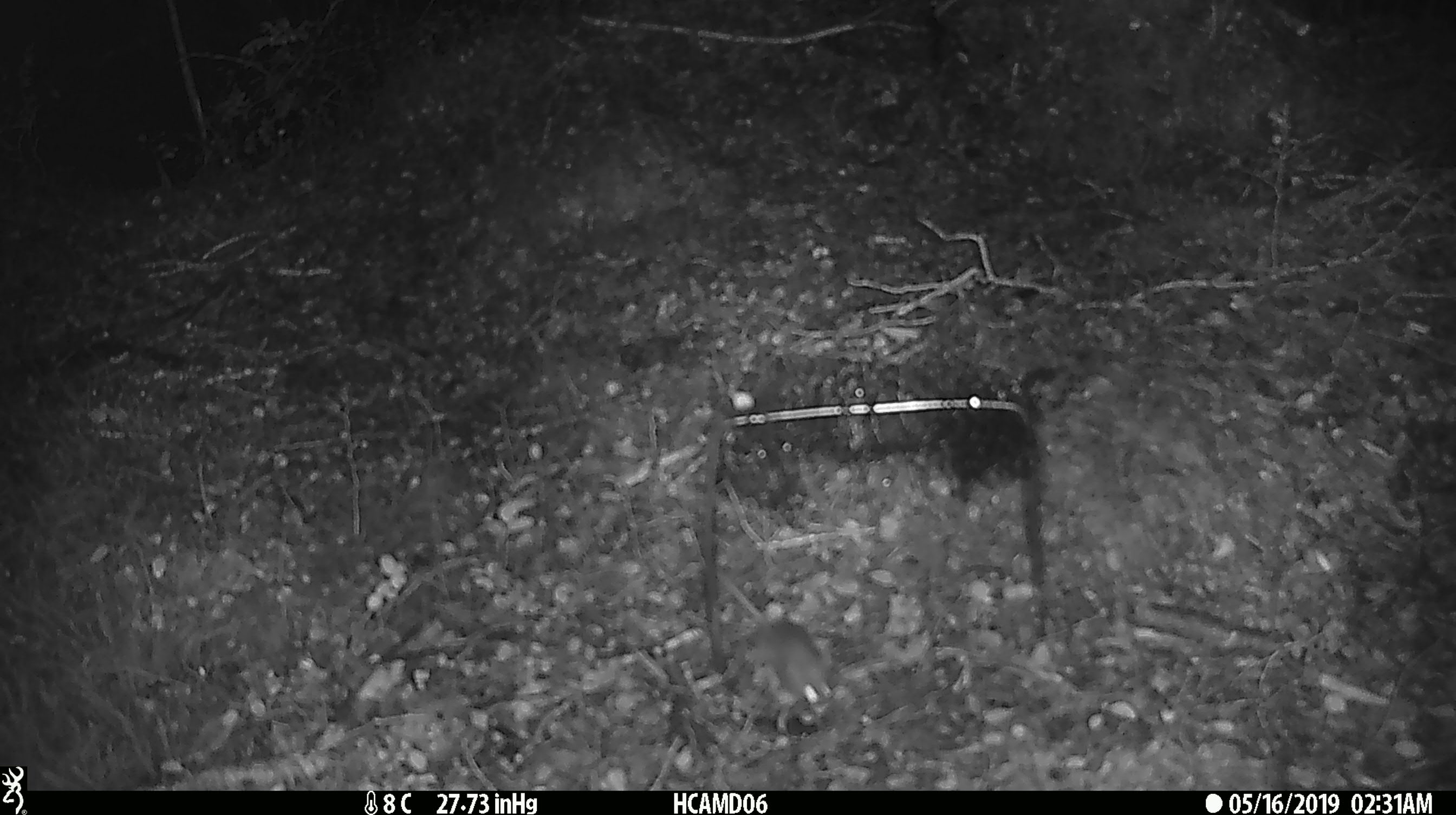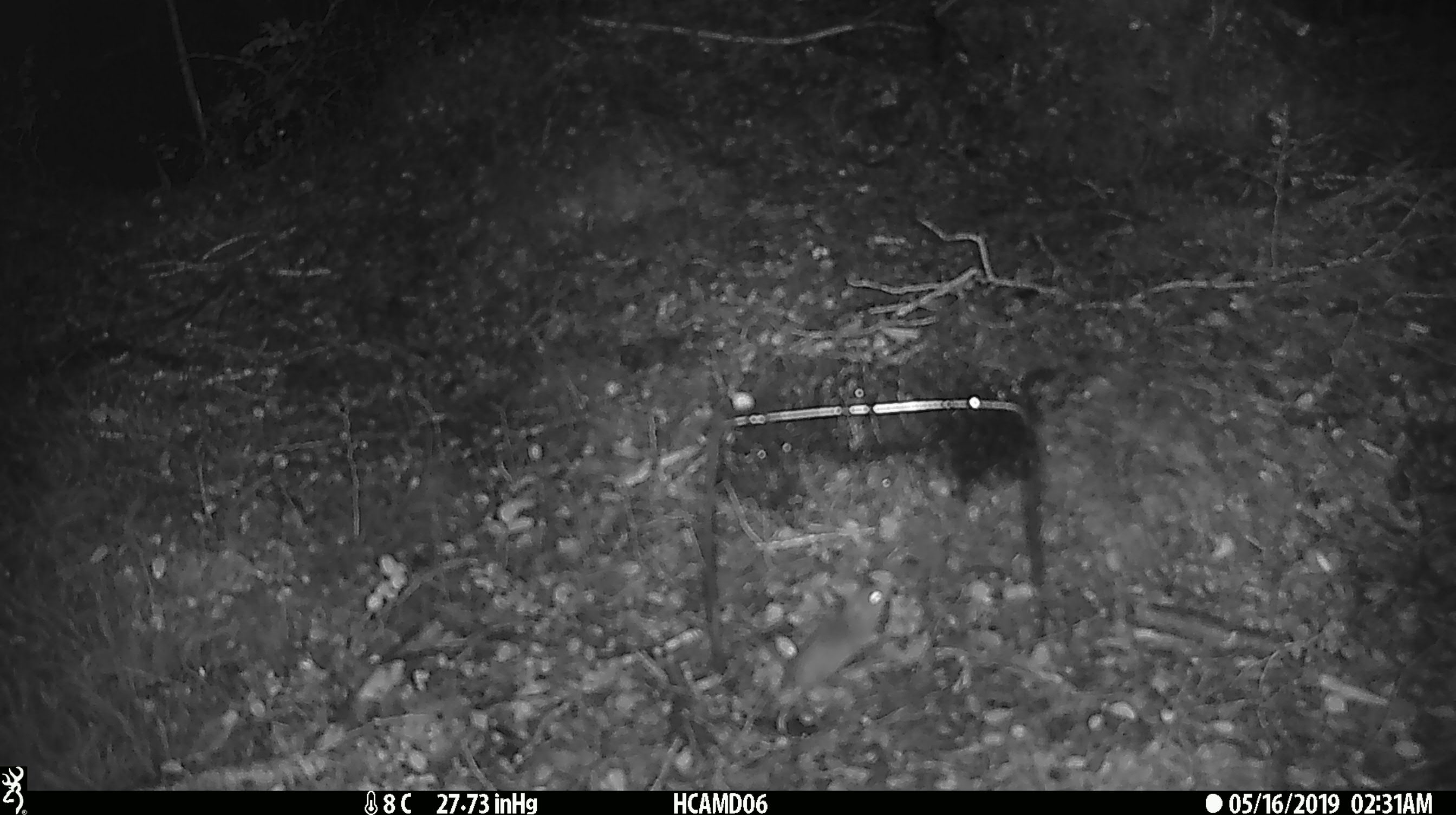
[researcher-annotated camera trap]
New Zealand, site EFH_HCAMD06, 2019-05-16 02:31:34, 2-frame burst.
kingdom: Animalia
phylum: Chordata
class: Mammalia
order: Rodentia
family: Muridae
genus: Mus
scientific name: Mus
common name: mouse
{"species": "mouse (Mus)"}